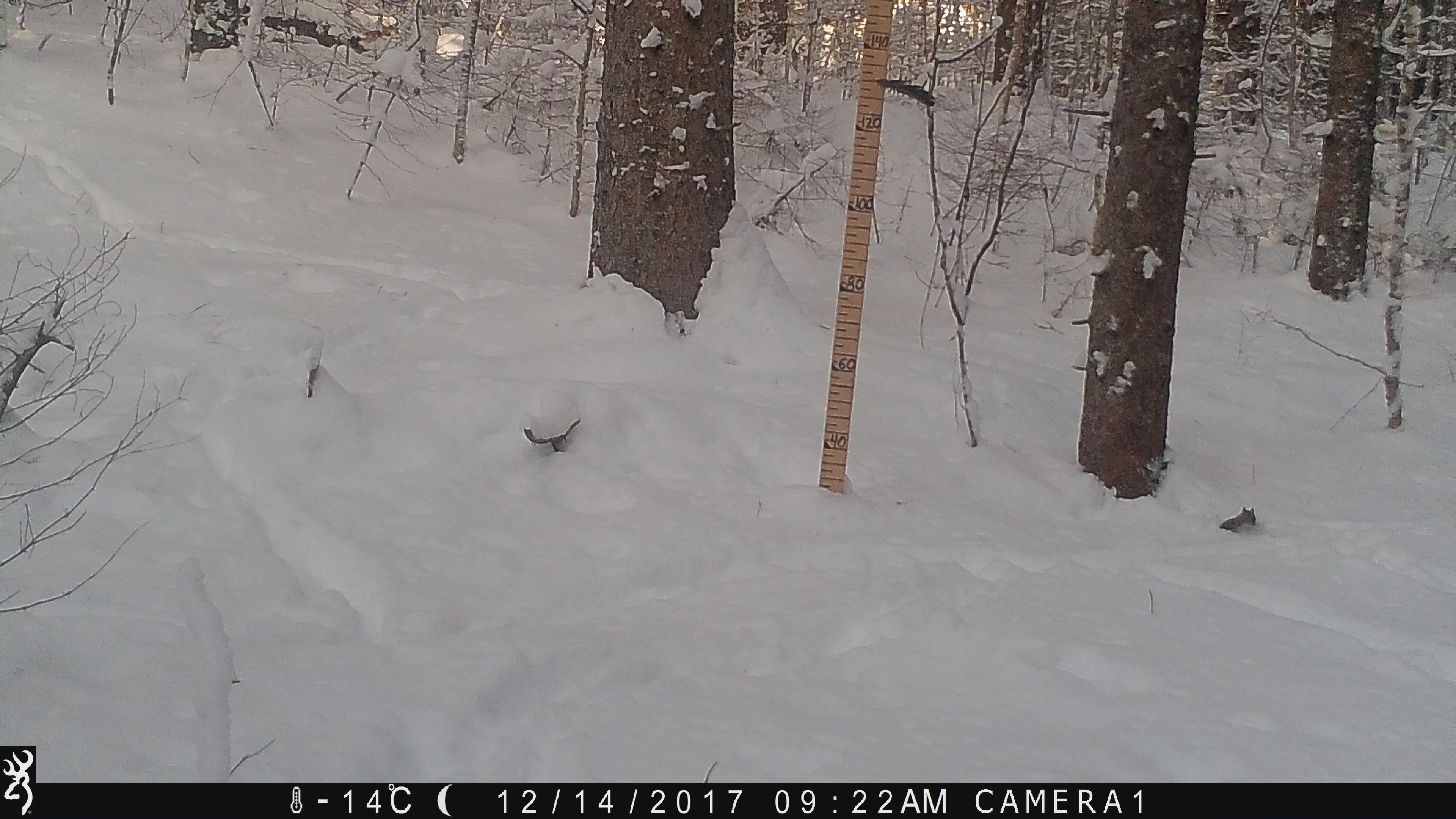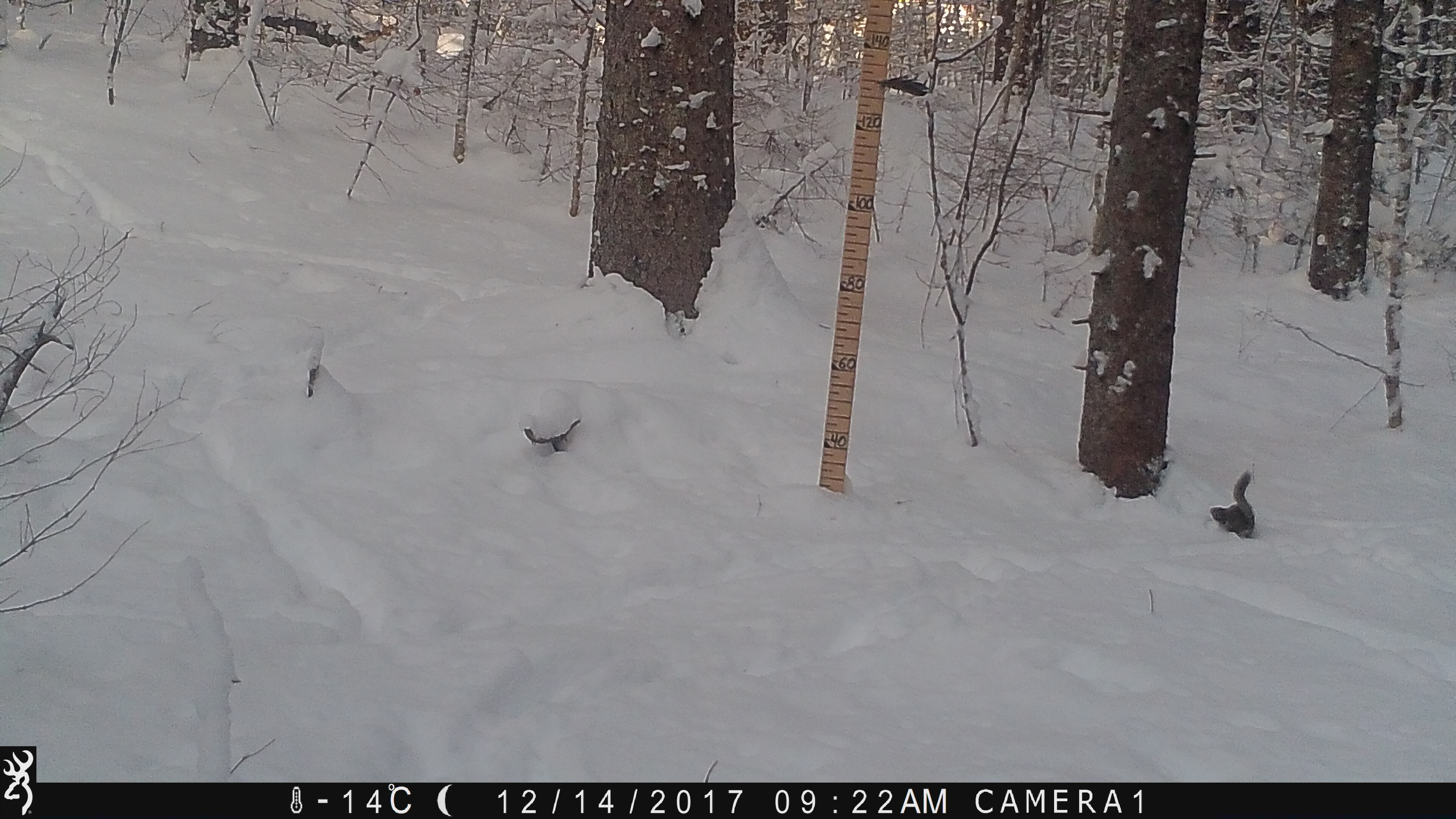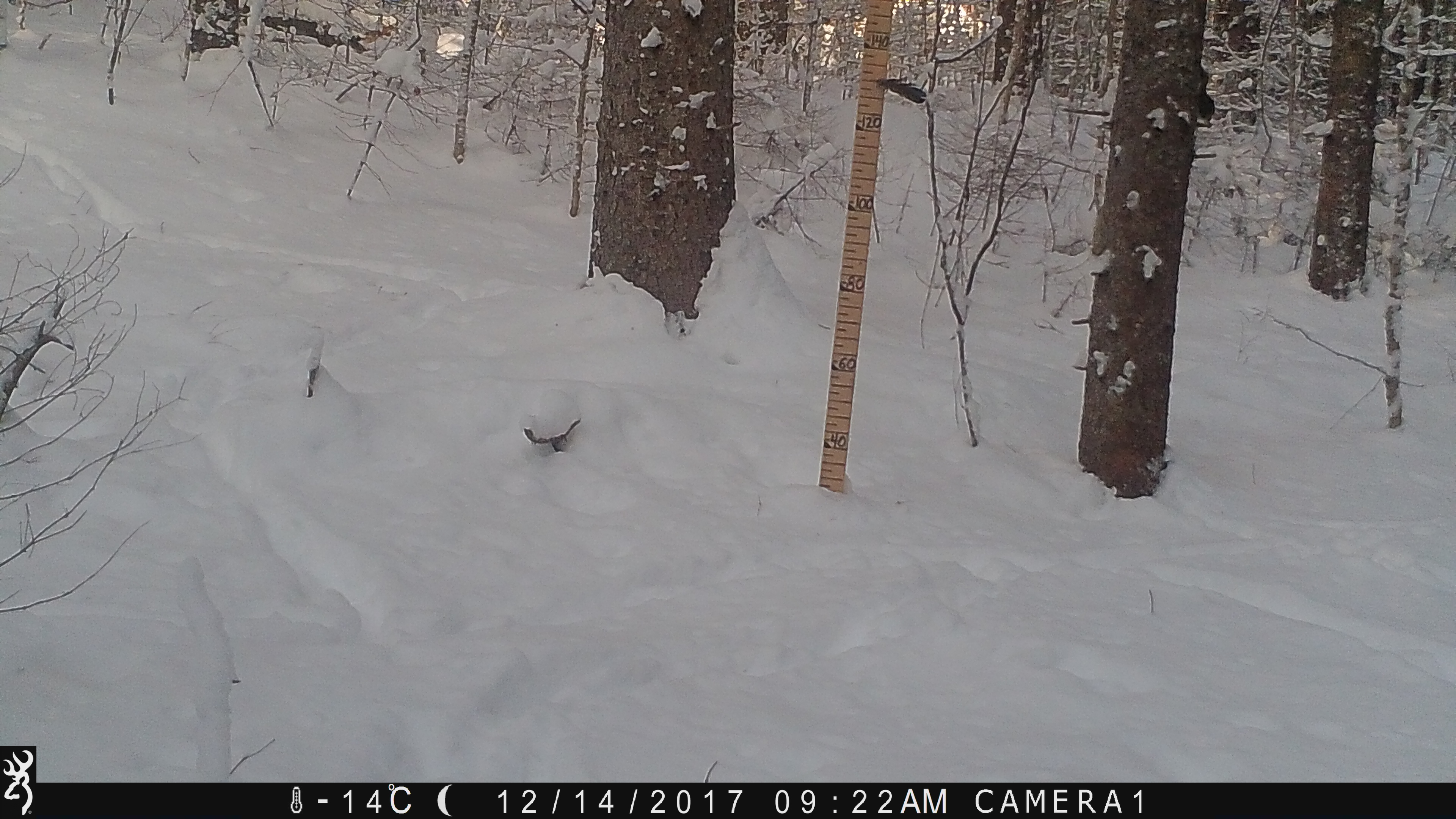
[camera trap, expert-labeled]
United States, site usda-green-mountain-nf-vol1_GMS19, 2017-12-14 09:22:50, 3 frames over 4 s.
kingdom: Animalia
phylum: Chordata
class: Mammalia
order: Rodentia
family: Sciuridae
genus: Tamiasciurus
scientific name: Tamiasciurus hudsonicus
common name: red squirrel